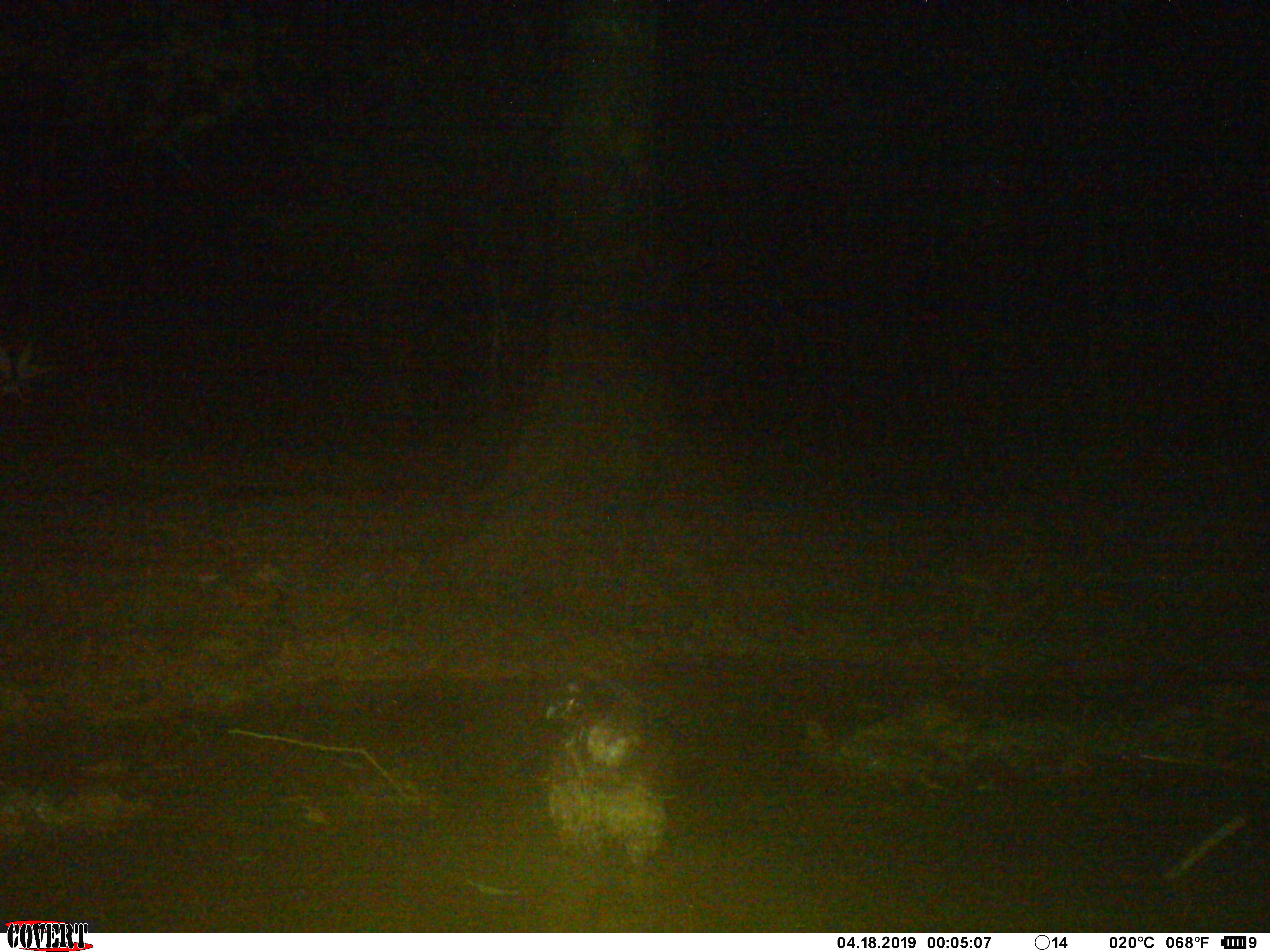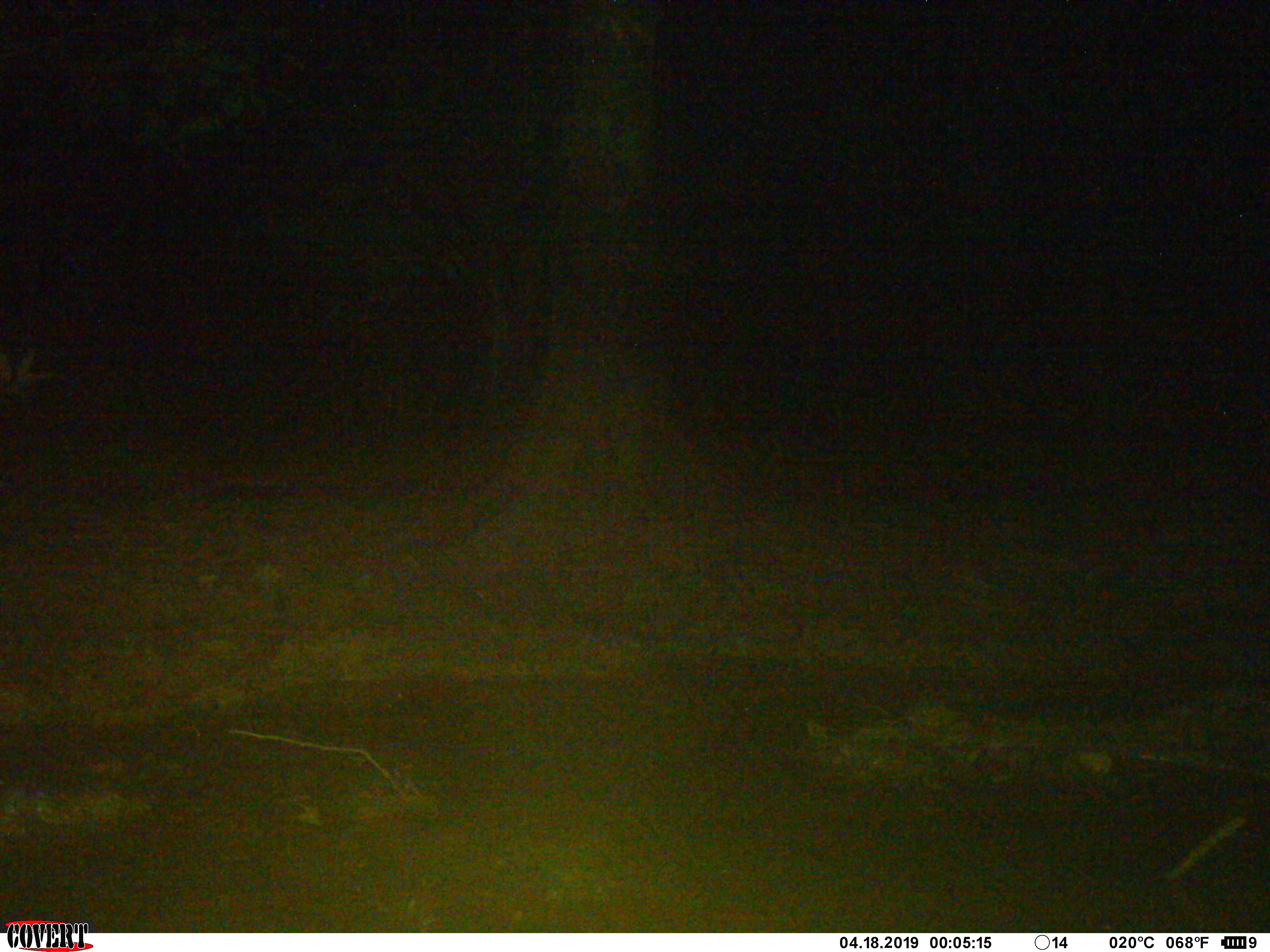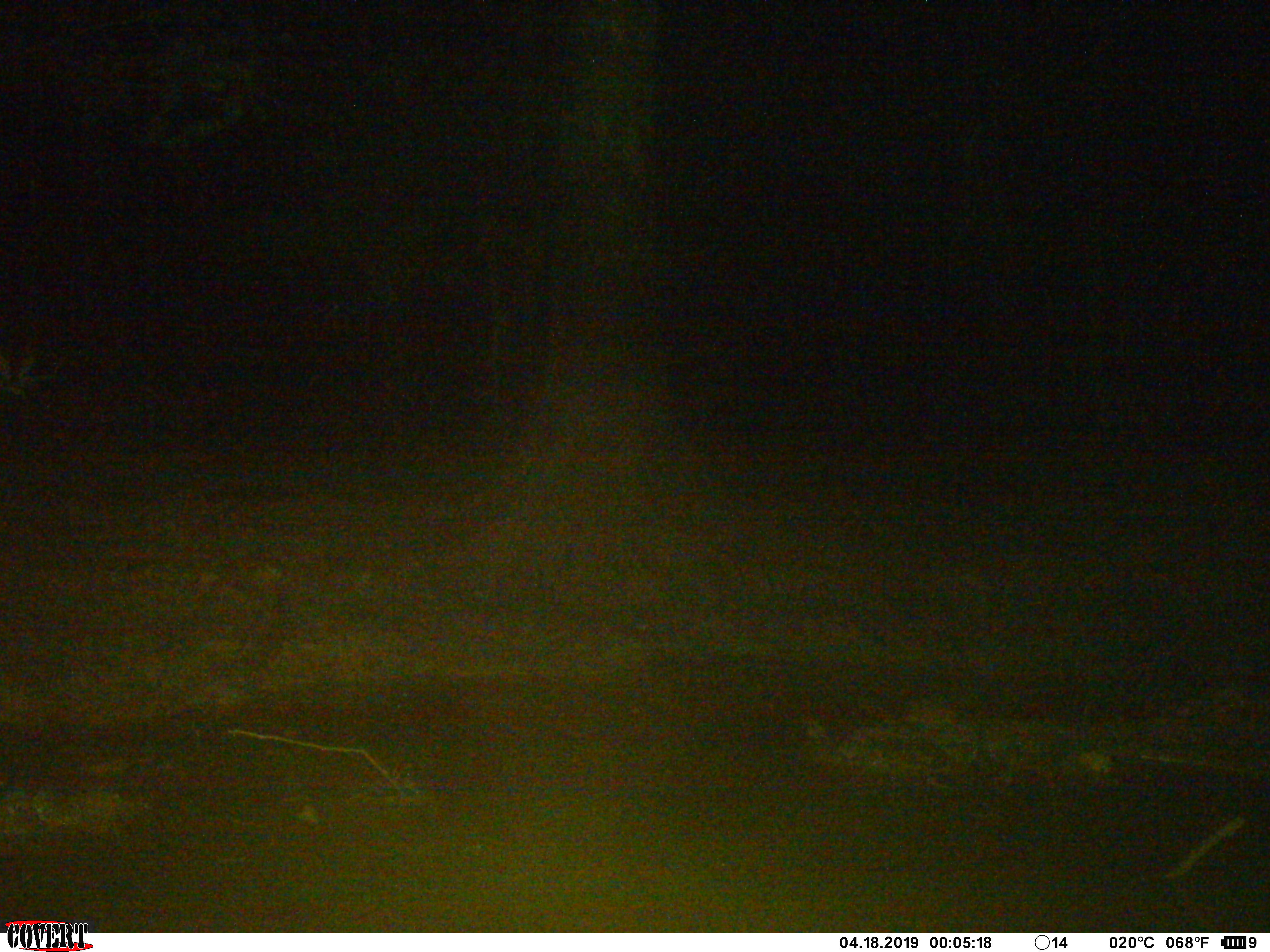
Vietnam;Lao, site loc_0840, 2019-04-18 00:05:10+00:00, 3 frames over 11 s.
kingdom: Animalia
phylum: Chordata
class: Aves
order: Strigiformes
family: Strigidae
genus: Strix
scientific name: Strix leptogrammica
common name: brown wood owl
Brown wood owl (Strix leptogrammica). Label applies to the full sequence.